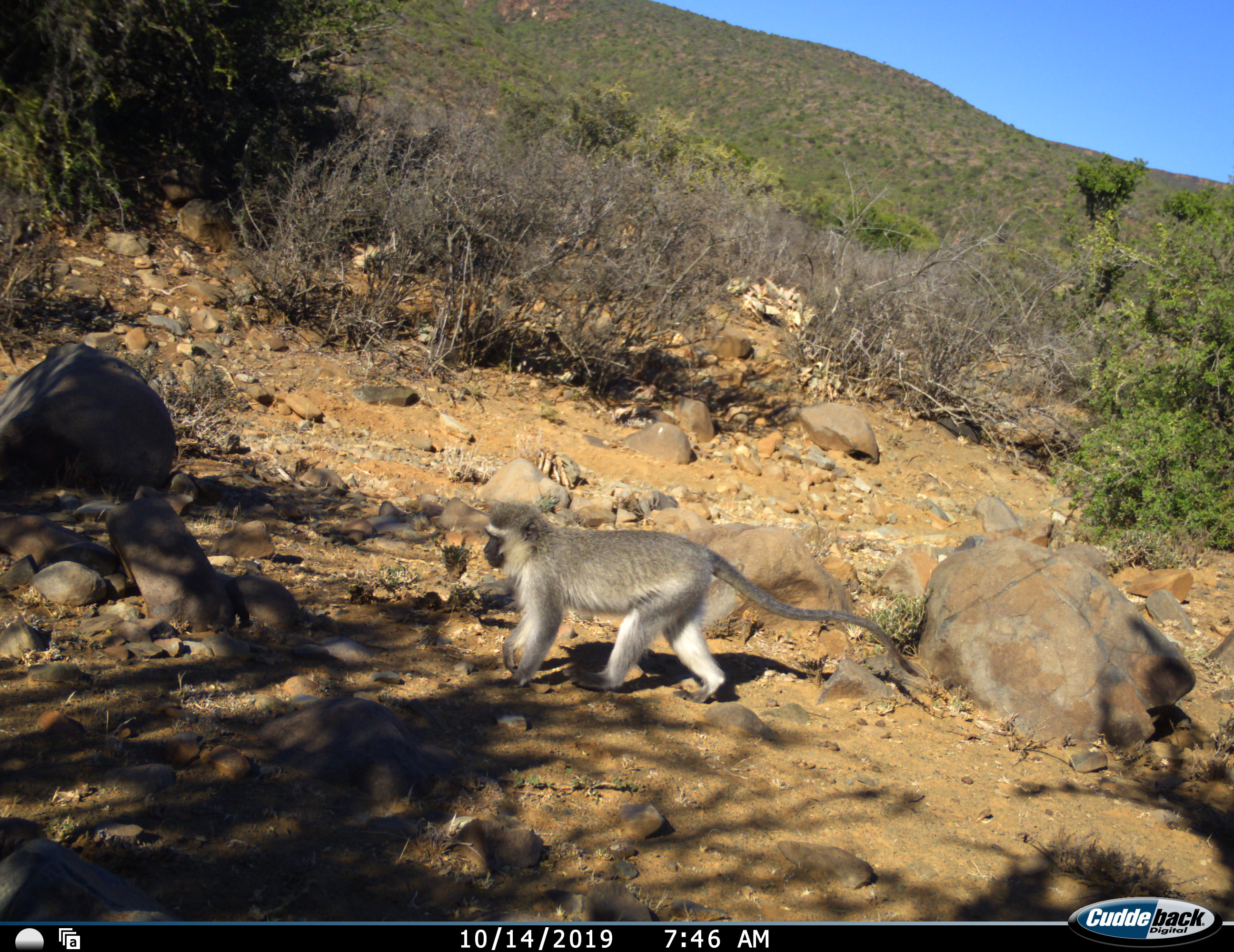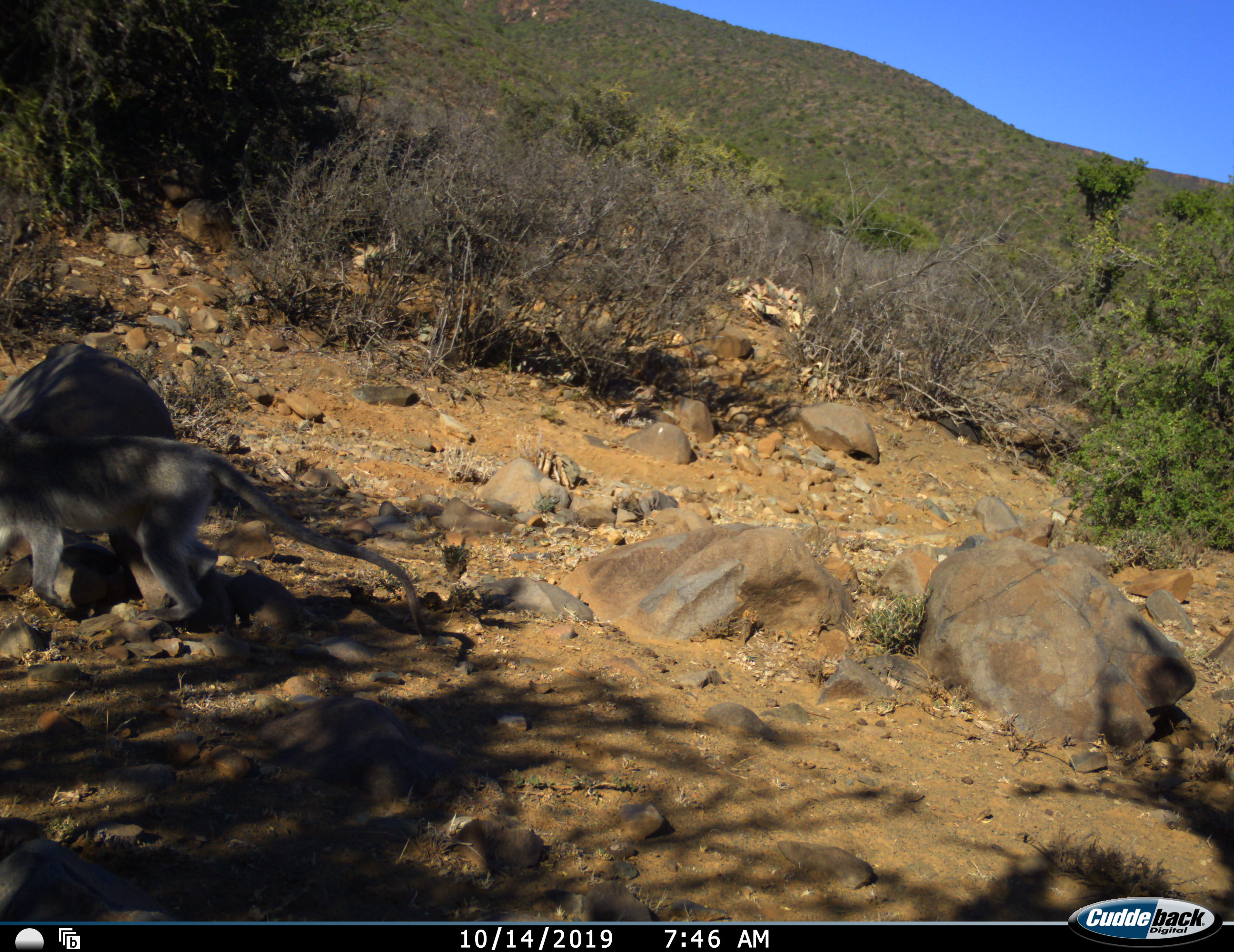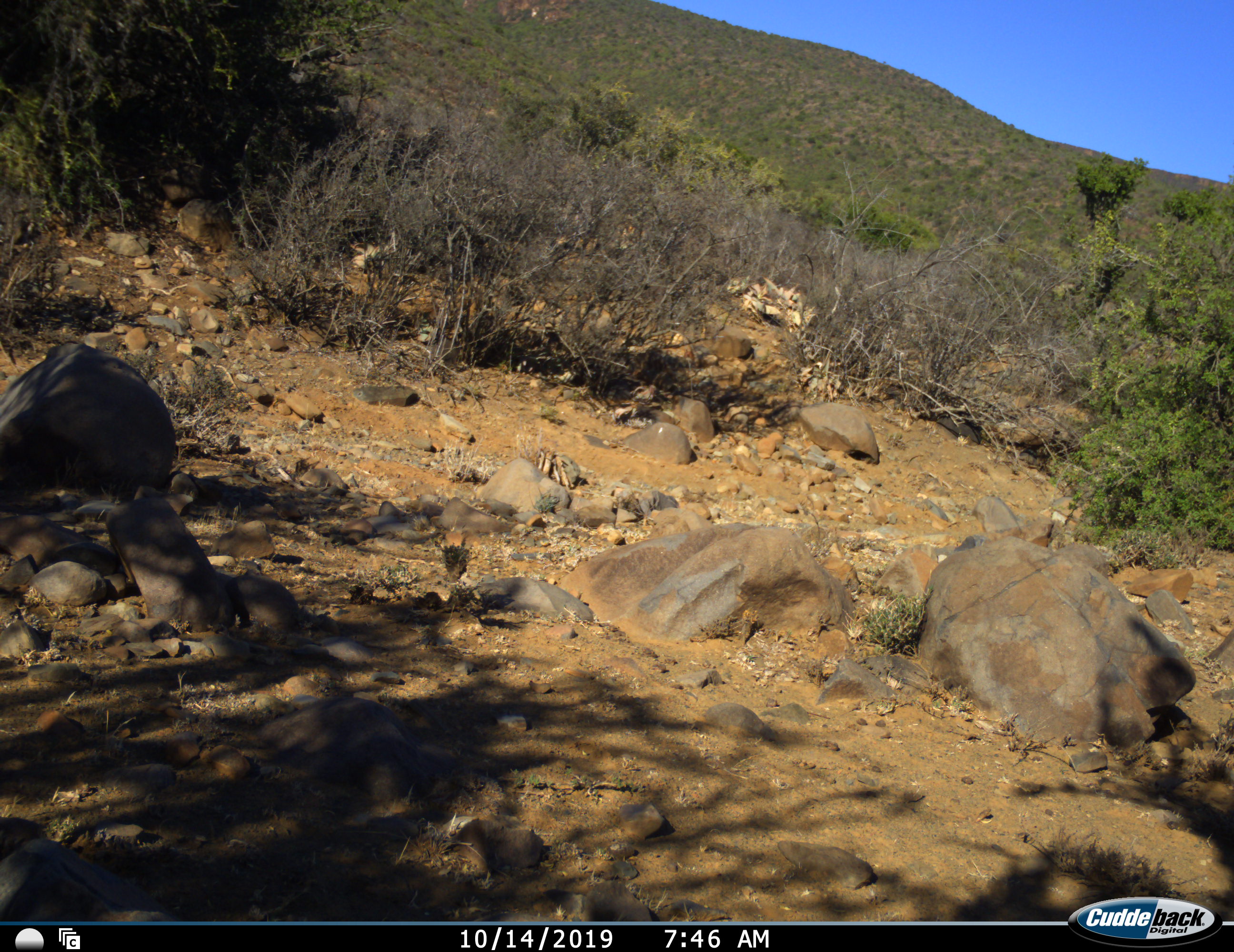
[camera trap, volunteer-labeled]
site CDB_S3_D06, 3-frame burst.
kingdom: Animalia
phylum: Chordata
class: Mammalia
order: Primates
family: Cercopithecidae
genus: Chlorocebus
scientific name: Chlorocebus pygerythrus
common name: vervet monkey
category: monkeyvervet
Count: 1.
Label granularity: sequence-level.